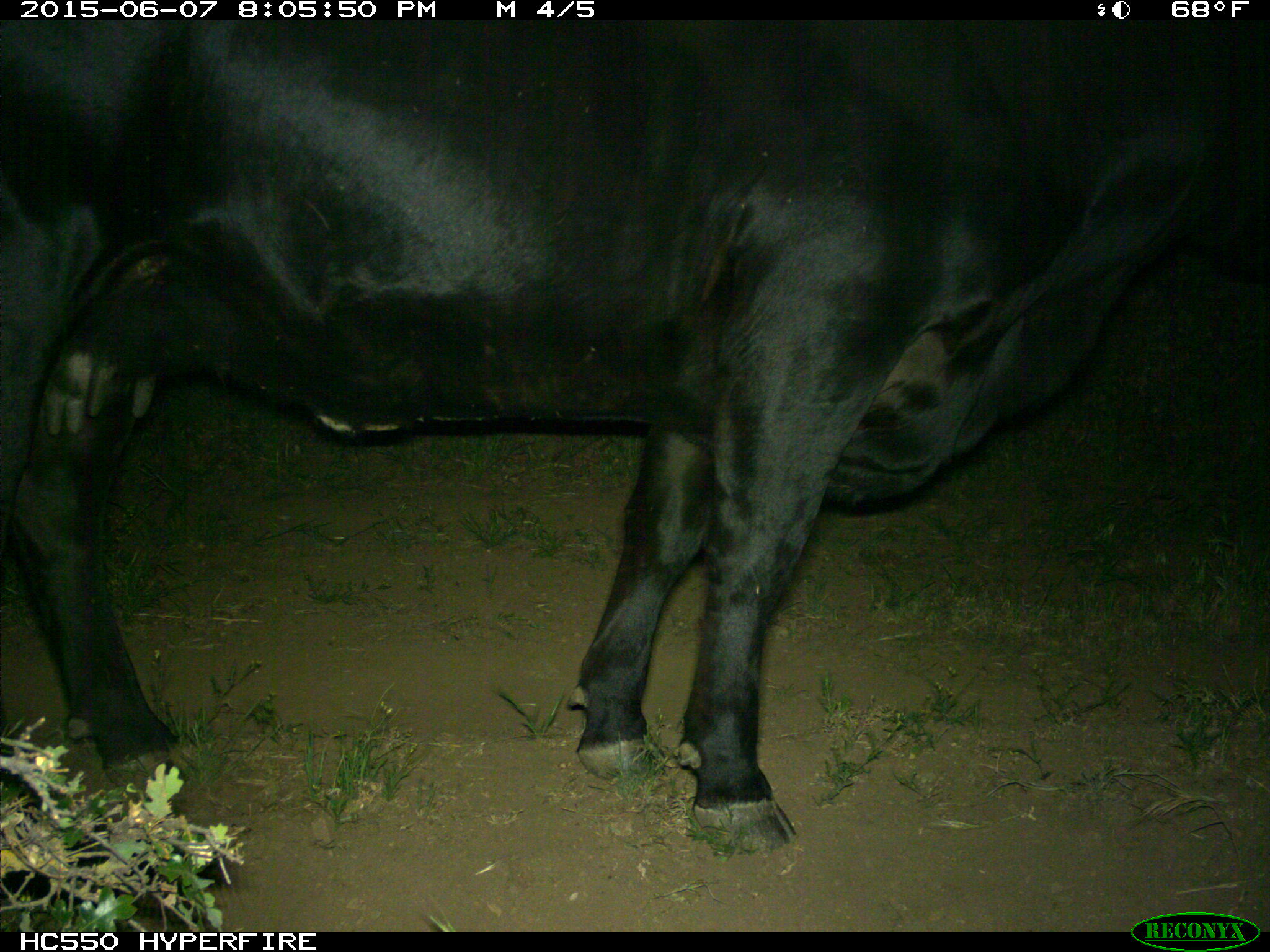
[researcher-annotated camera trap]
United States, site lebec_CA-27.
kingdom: Animalia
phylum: Chordata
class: Mammalia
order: Artiodactyla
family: Bovidae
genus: Bos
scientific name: Bos taurus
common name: domestic cow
Bos taurus (domestic cow).